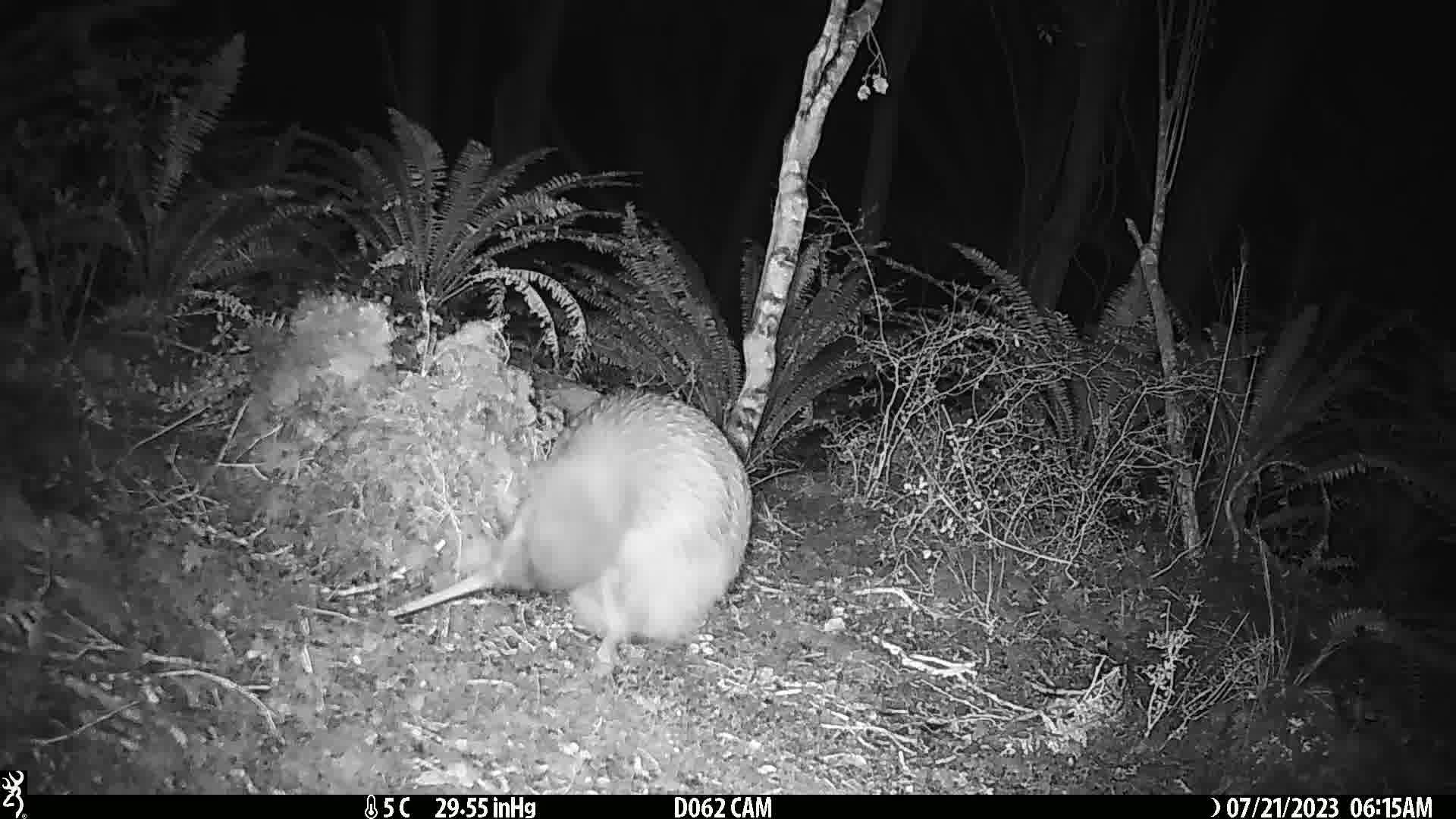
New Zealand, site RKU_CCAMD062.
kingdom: Animalia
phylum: Chordata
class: Aves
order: Apterygiformes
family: Apterygidae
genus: Apteryx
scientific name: Apteryx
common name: kiwi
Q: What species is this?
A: Kiwi (Apteryx).